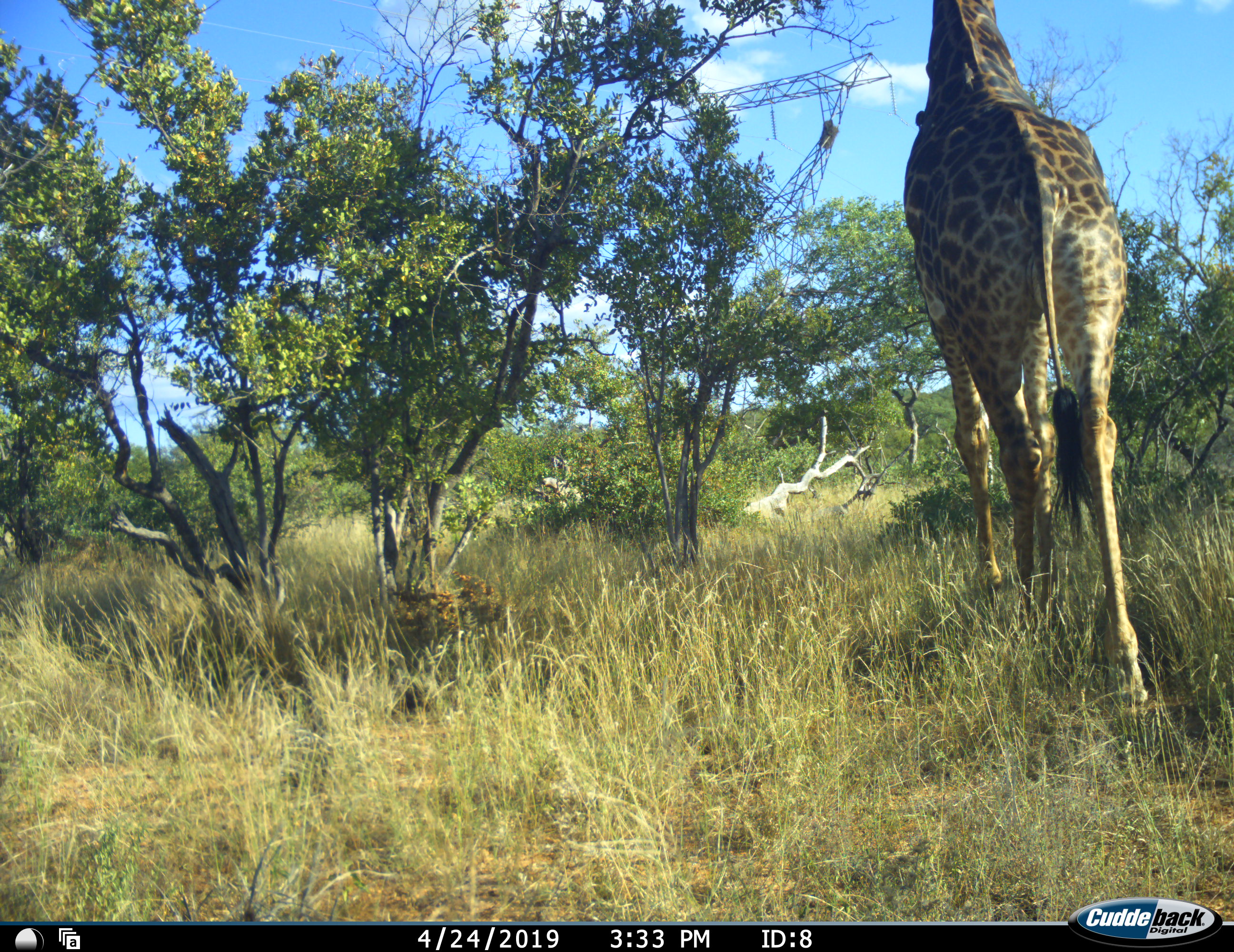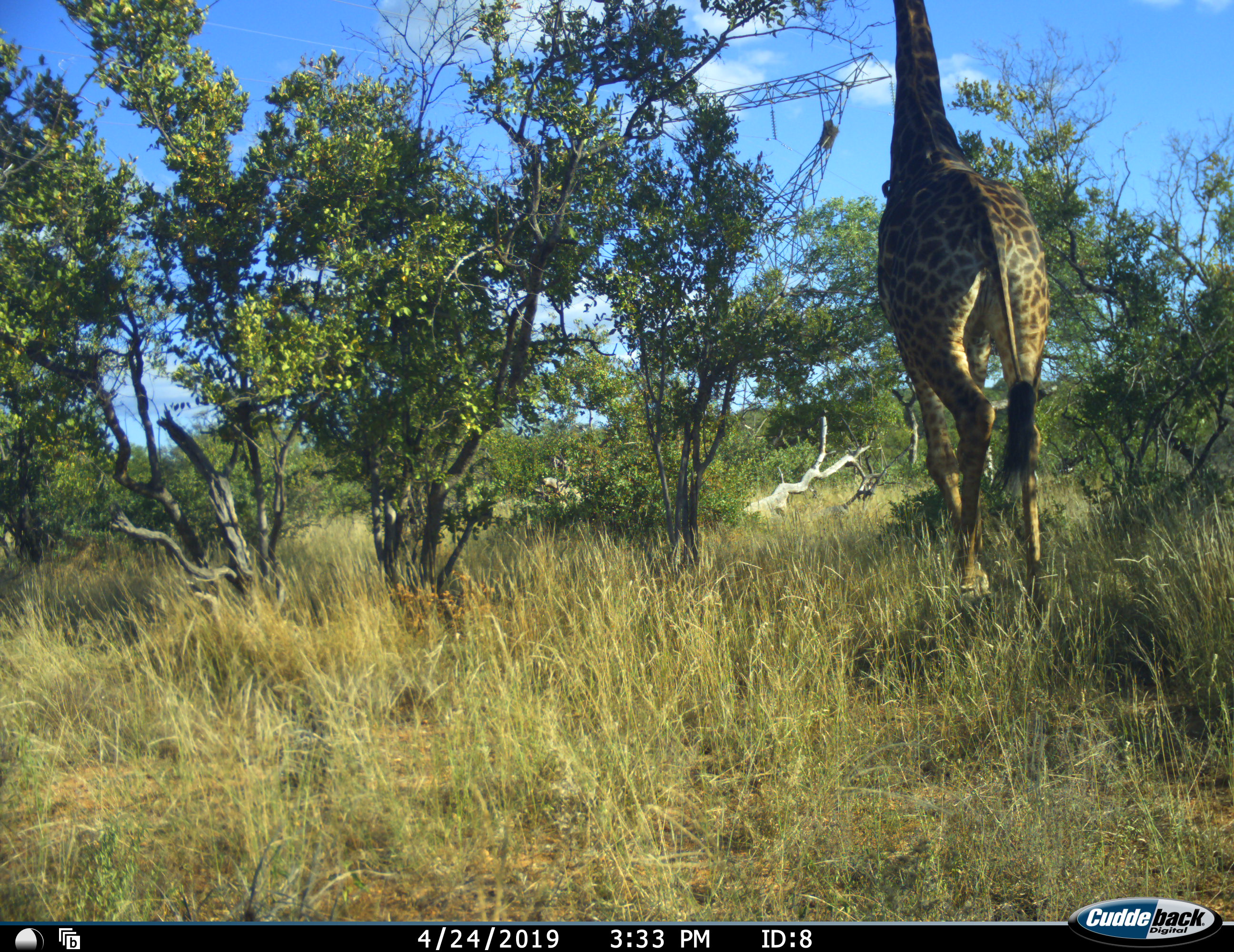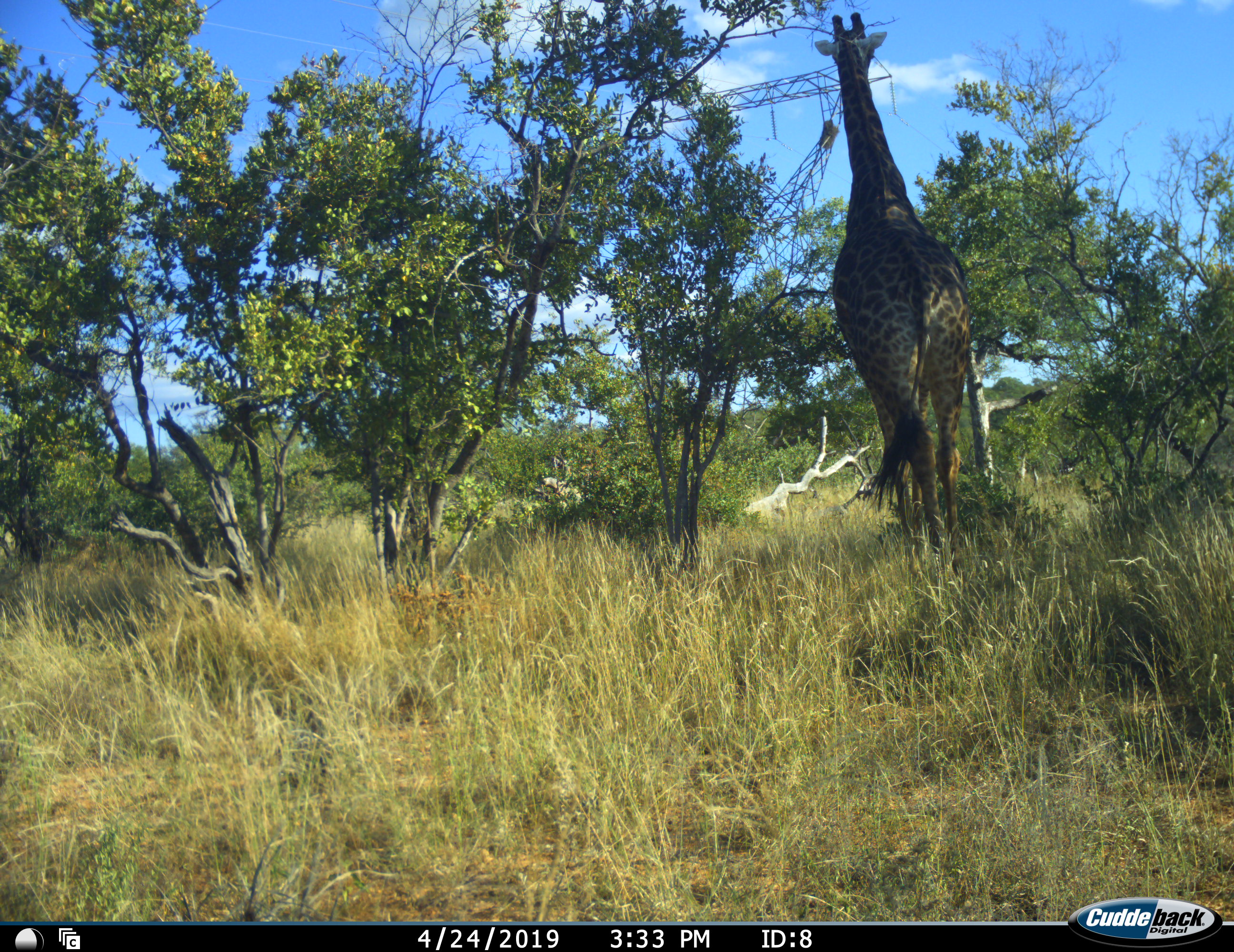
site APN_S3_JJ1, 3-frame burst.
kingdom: Animalia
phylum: Chordata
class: Mammalia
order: Artiodactyla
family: Giraffidae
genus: Giraffa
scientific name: Giraffa camelopardalis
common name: giraffe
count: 1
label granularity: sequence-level